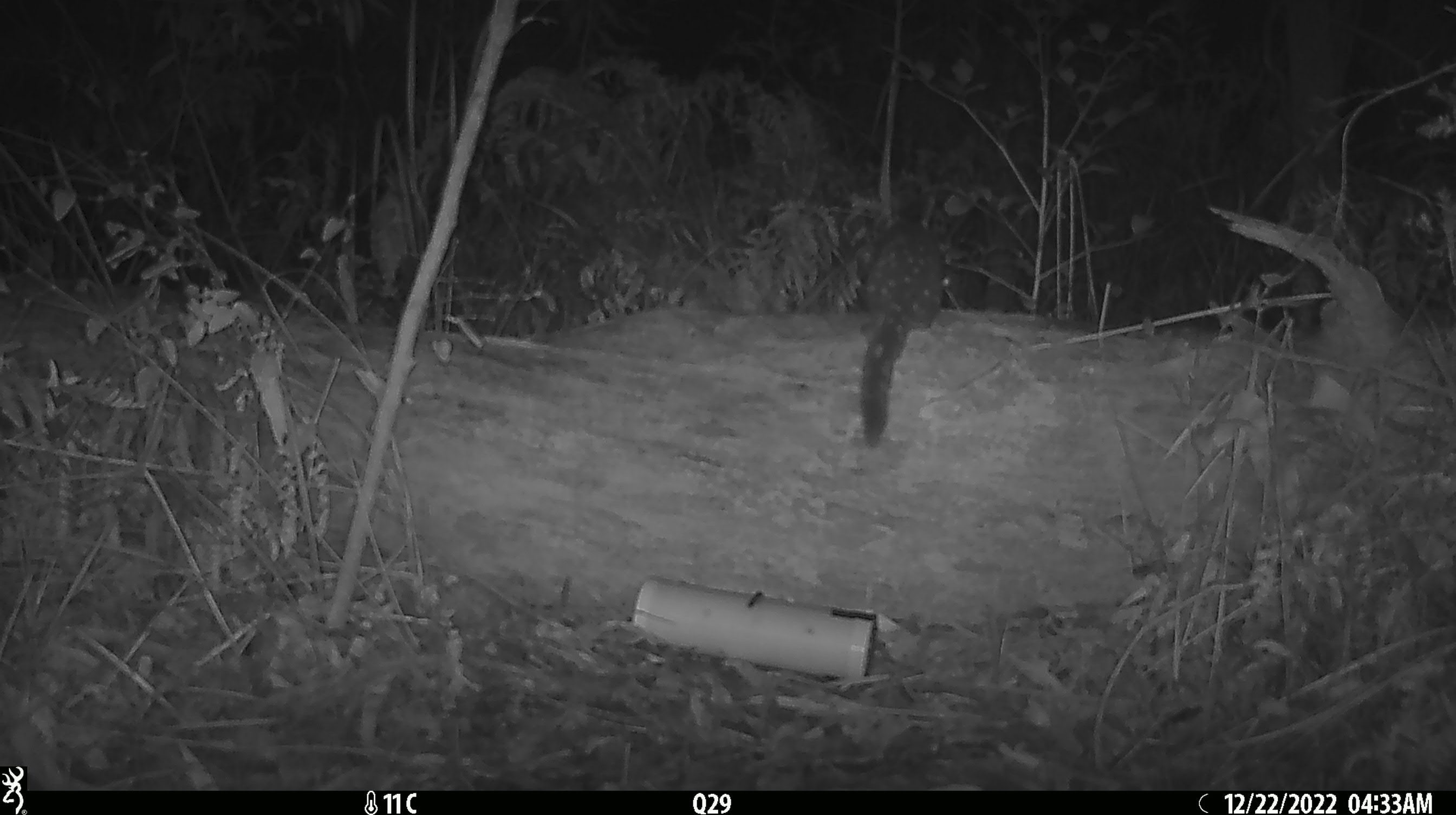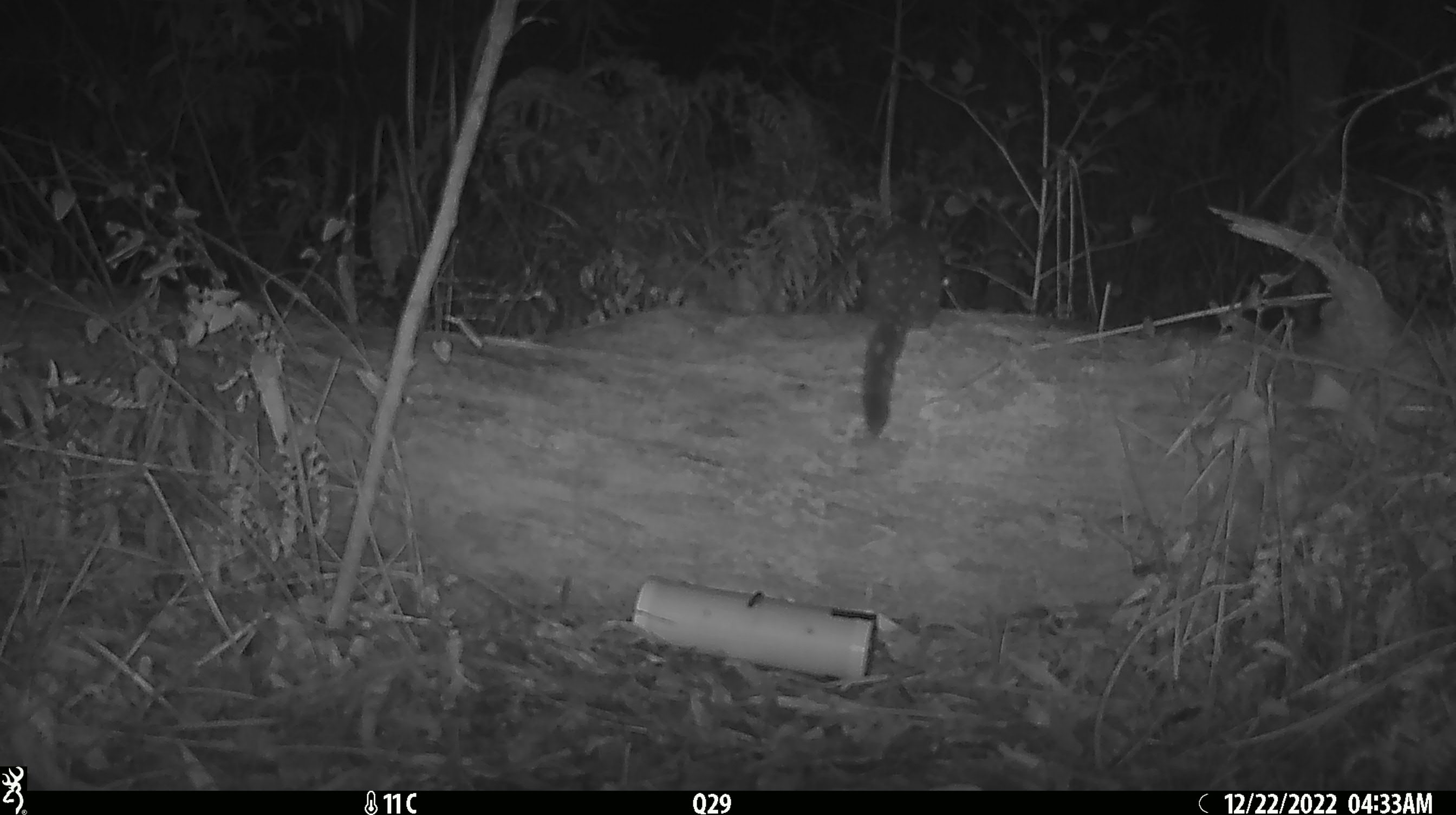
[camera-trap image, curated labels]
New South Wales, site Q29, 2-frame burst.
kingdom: Animalia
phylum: Chordata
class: Mammalia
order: Dasyuromorphia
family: Dasyuridae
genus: Dasyurus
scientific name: Dasyurus maculatus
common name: spotted-tailed quoll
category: quoll